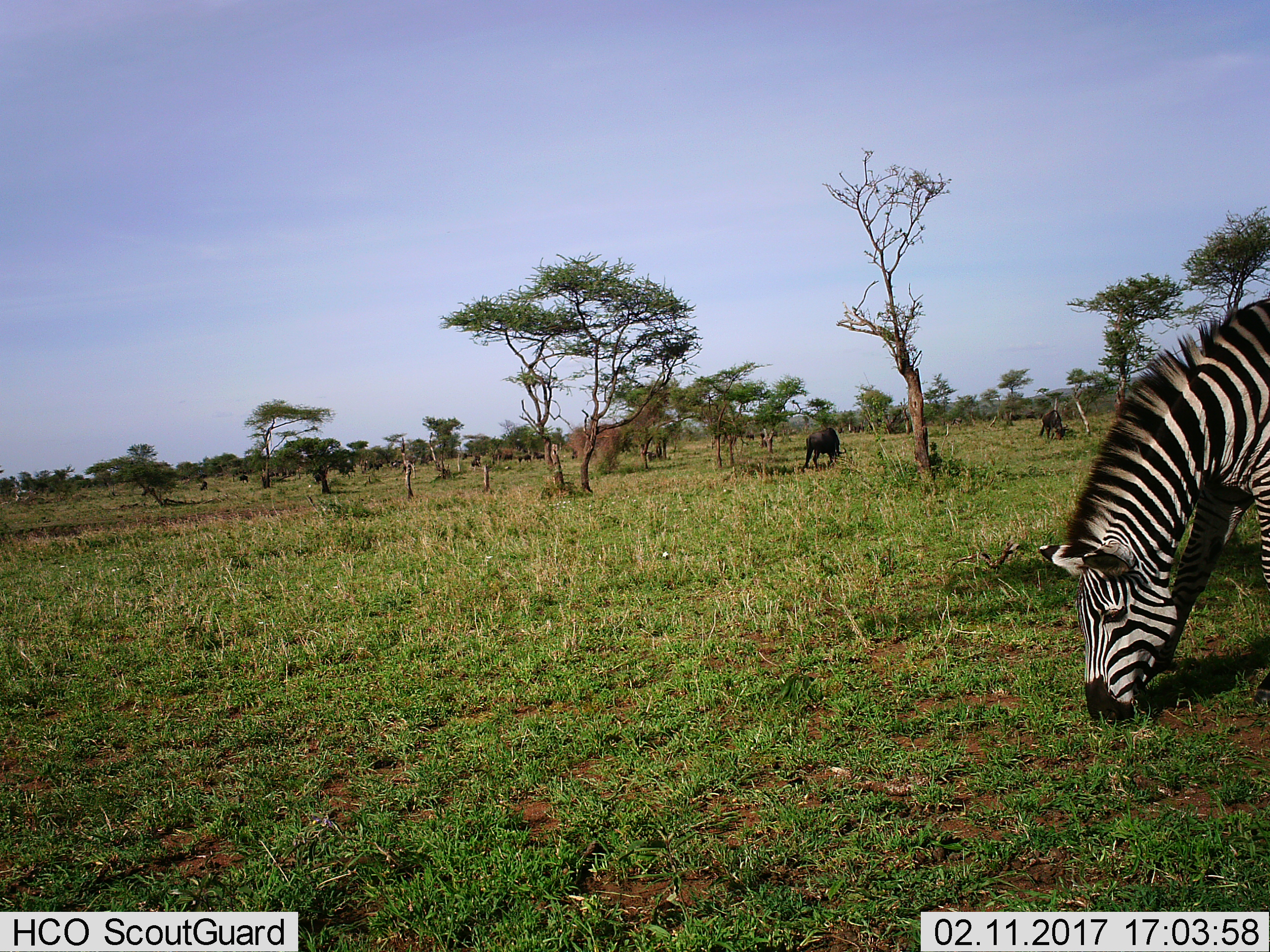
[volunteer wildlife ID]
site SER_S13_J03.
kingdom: Animalia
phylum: Chordata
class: Mammalia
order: Artiodactyla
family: Bovidae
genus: Connochaetes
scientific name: Connochaetes taurinus taurinus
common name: blue wildebeest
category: wildebeestblue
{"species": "wildebeestblue (blue wildebeest) (Connochaetes taurinus taurinus)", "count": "2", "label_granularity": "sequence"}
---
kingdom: Animalia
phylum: Chordata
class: Mammalia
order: Perissodactyla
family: Equidae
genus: Equus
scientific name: Equus quagga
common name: plains zebra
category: zebraplains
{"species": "zebraplains (plains zebra) (Equus quagga)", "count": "1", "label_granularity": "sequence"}